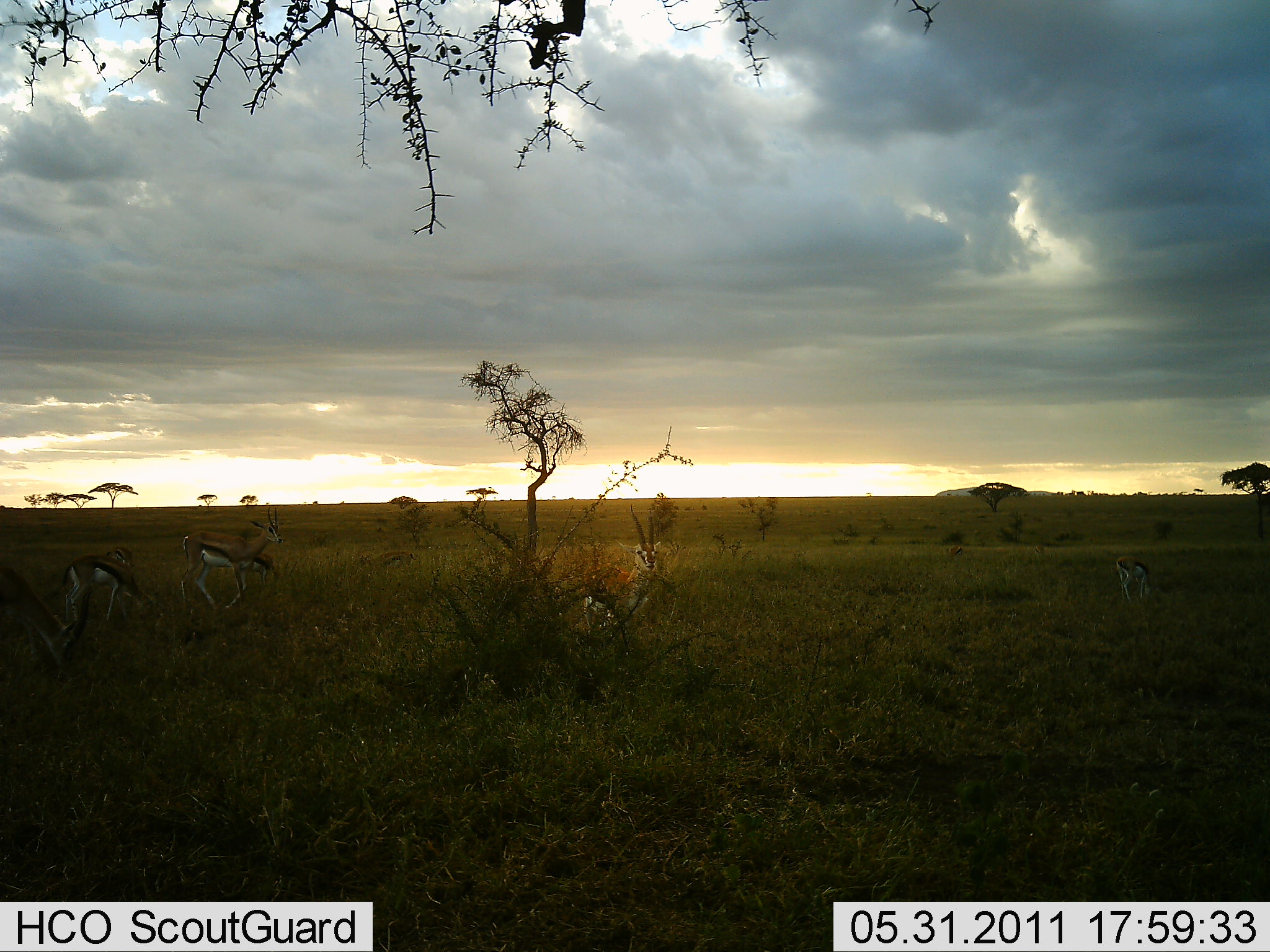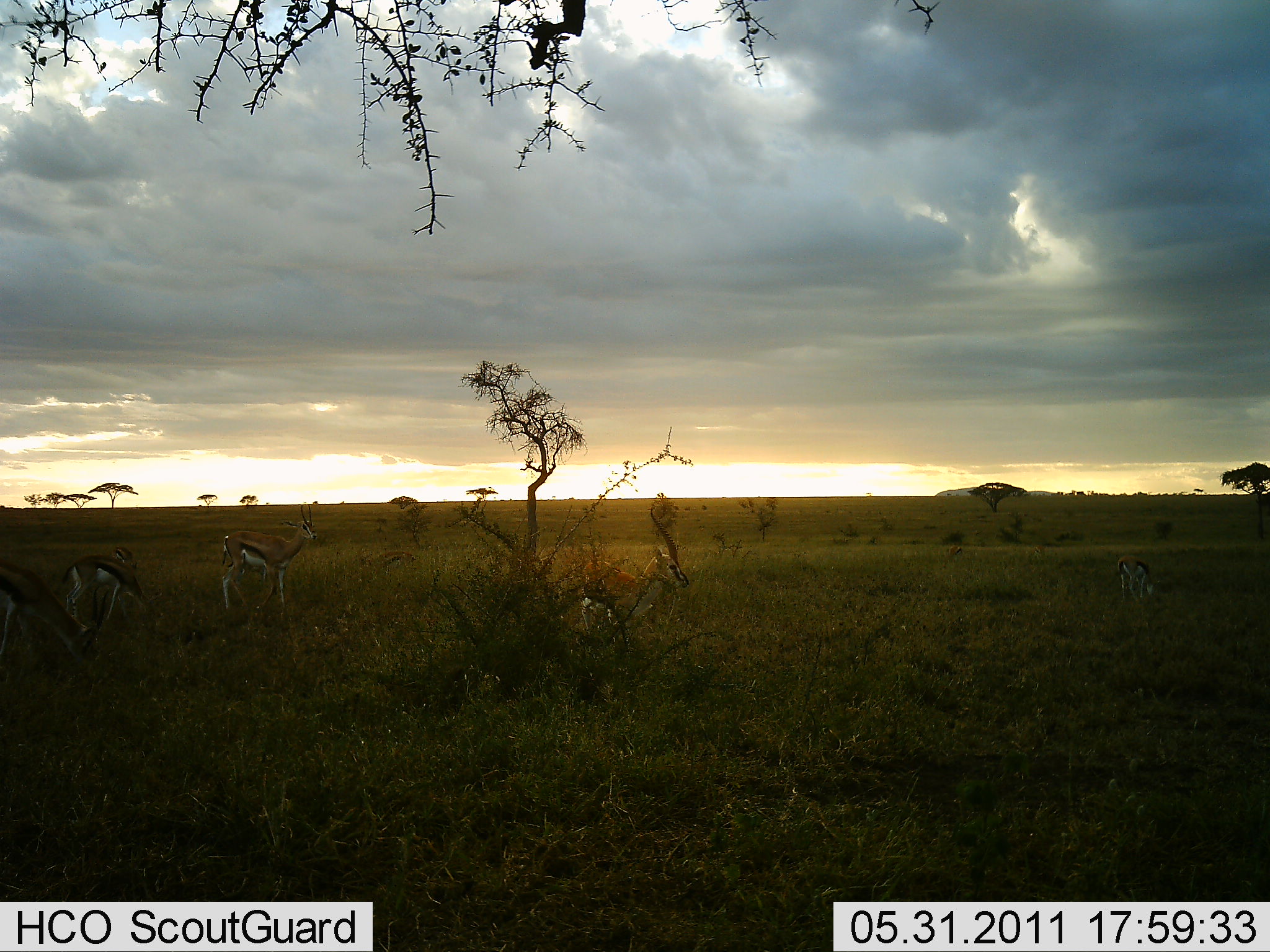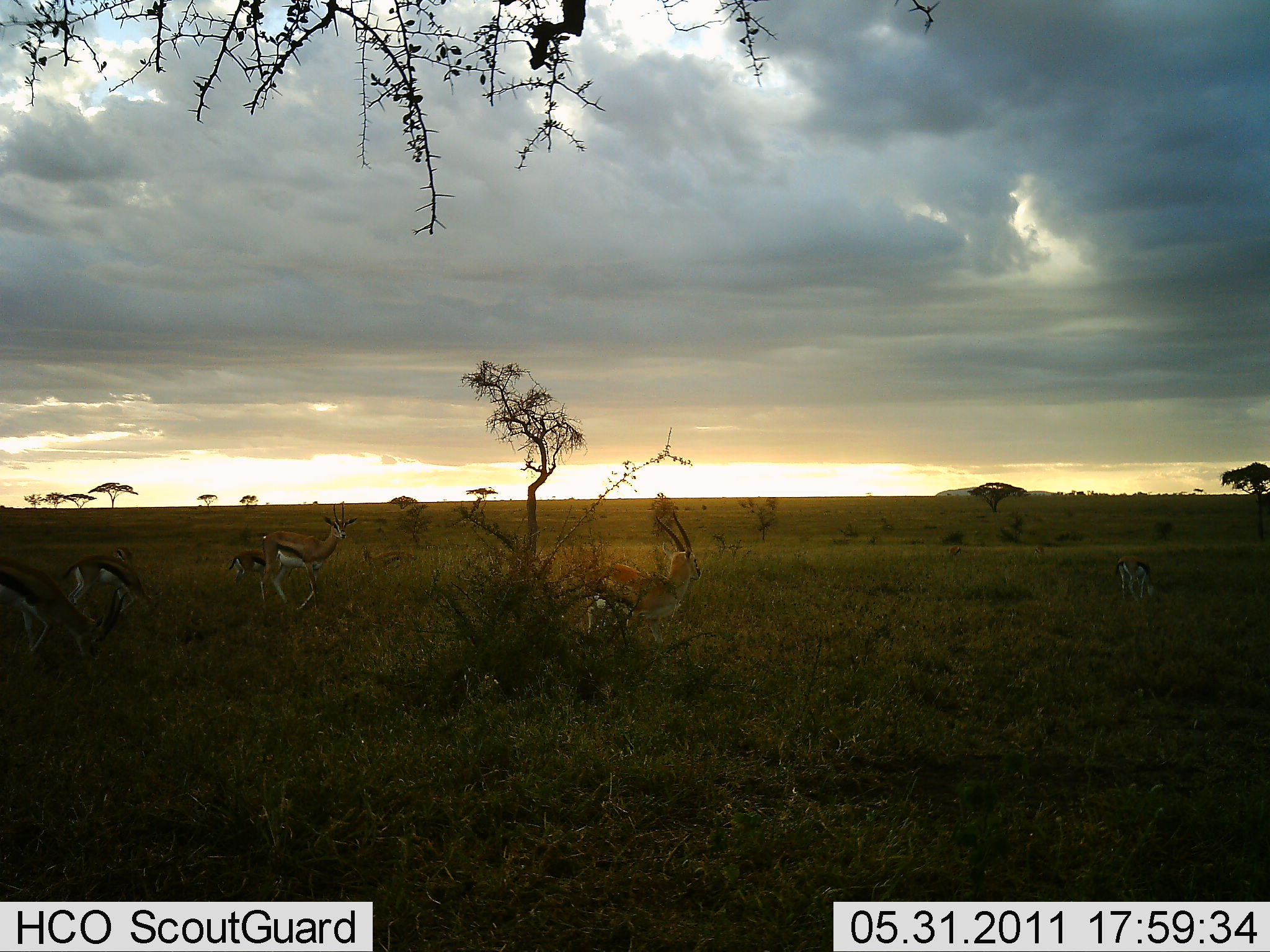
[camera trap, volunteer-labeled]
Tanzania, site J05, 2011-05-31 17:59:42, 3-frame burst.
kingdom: Animalia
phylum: Chordata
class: Mammalia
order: Artiodactyla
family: Bovidae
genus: Eudorcas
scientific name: Eudorcas thomsonii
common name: thomson's gazelle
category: gazellethomsons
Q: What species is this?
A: Gazellethomsons (thomson's gazelle) (Eudorcas thomsonii).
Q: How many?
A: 7.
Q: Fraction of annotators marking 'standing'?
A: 43%.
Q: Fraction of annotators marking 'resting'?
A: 0%.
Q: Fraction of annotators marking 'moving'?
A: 79%.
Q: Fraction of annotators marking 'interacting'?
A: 7%.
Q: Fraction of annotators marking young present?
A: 7%.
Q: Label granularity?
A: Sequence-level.